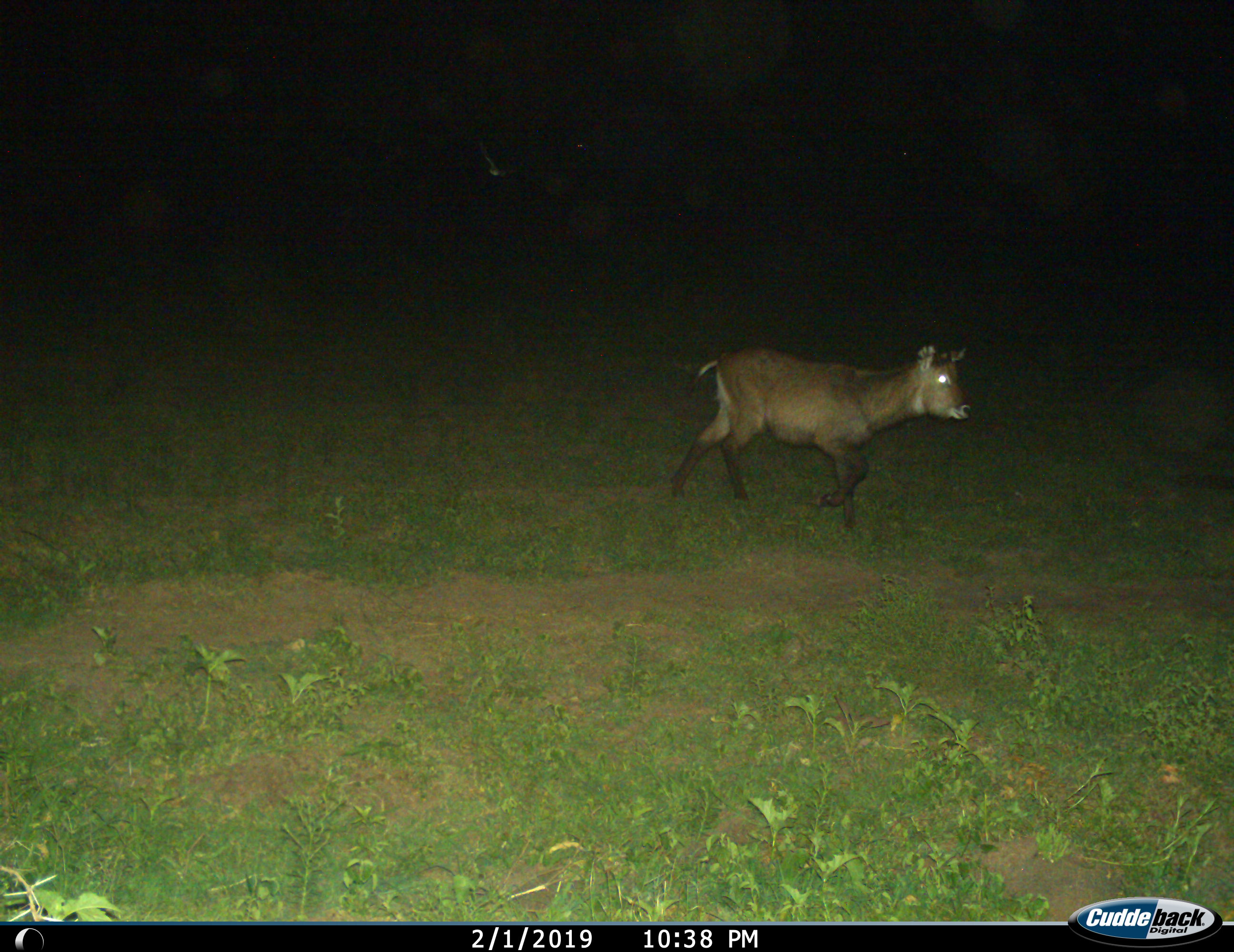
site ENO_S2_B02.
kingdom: Animalia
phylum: Chordata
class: Mammalia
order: Artiodactyla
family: Bovidae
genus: Kobus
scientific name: Kobus ellipsiprymnus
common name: waterbuck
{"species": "waterbuck (Kobus ellipsiprymnus)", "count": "1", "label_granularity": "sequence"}